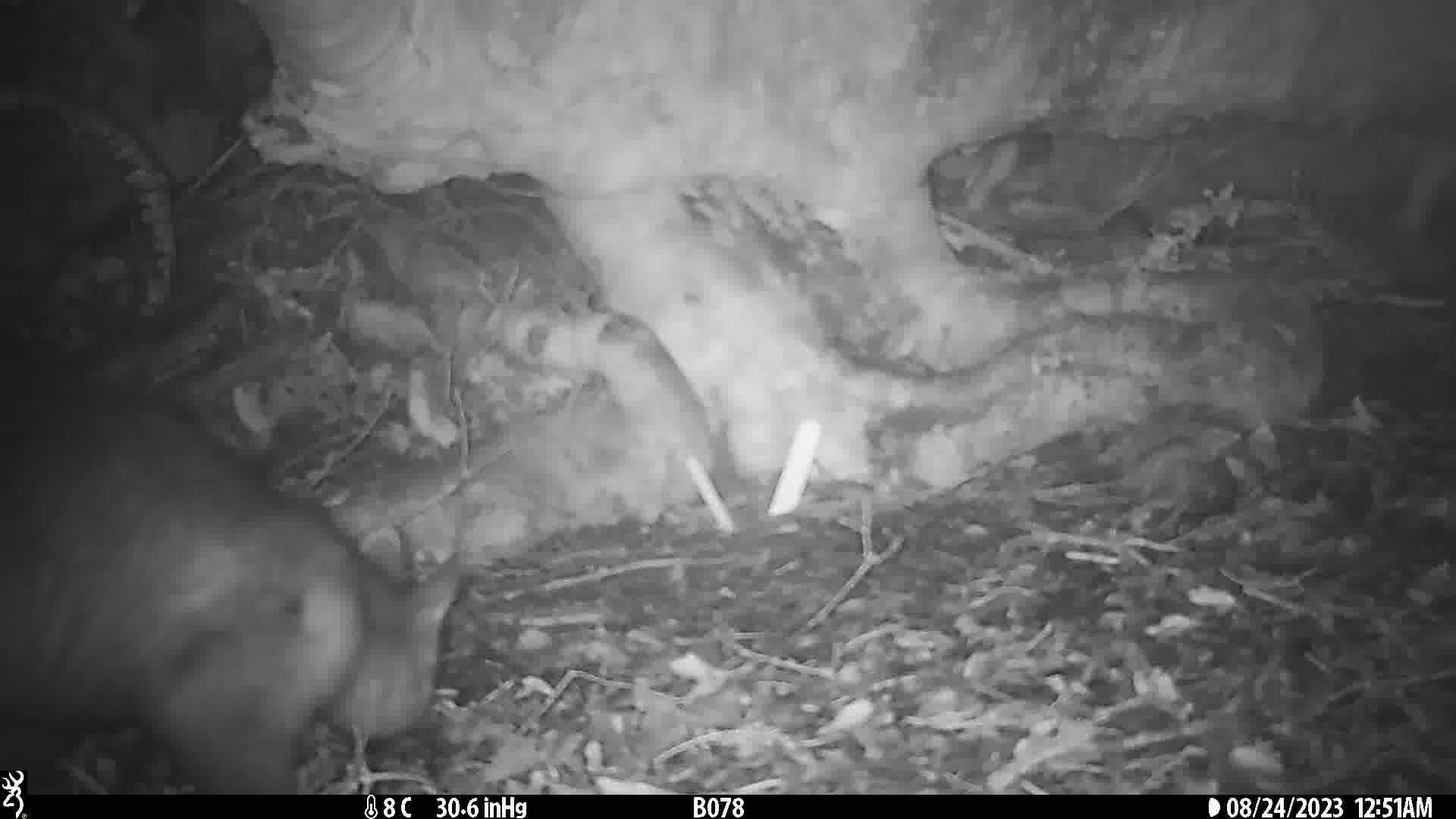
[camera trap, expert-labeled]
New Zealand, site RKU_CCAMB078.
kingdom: Animalia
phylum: Chordata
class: Mammalia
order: Diprotodontia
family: Phalangeridae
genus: Trichosurus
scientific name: Trichosurus vulpecula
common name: common brushtail possum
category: possum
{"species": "possum (common brushtail possum) (Trichosurus vulpecula)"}